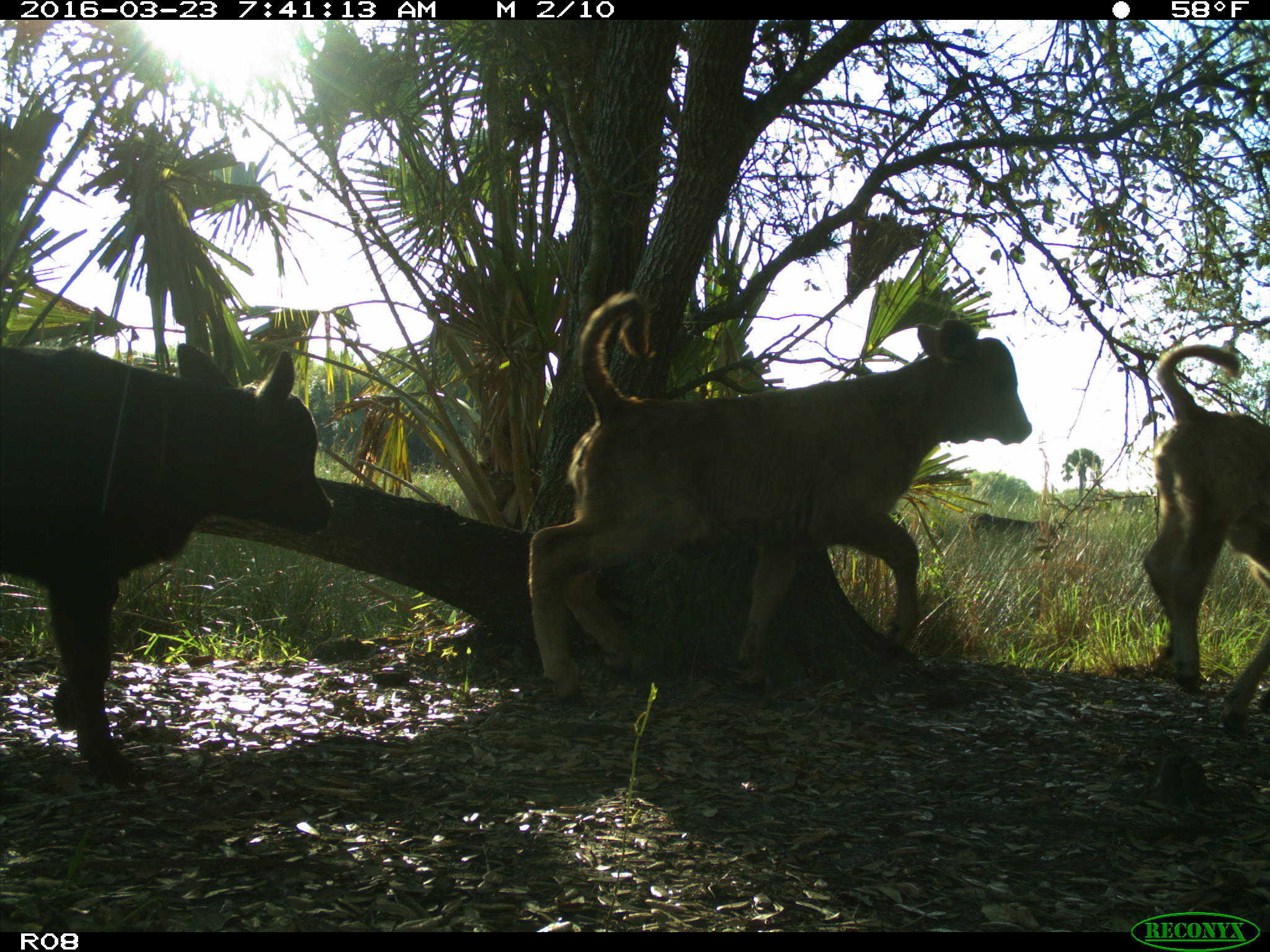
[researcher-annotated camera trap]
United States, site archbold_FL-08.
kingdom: Animalia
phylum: Chordata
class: Mammalia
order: Artiodactyla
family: Bovidae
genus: Bos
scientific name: Bos taurus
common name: domestic cow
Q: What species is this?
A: Bos taurus (domestic cow).